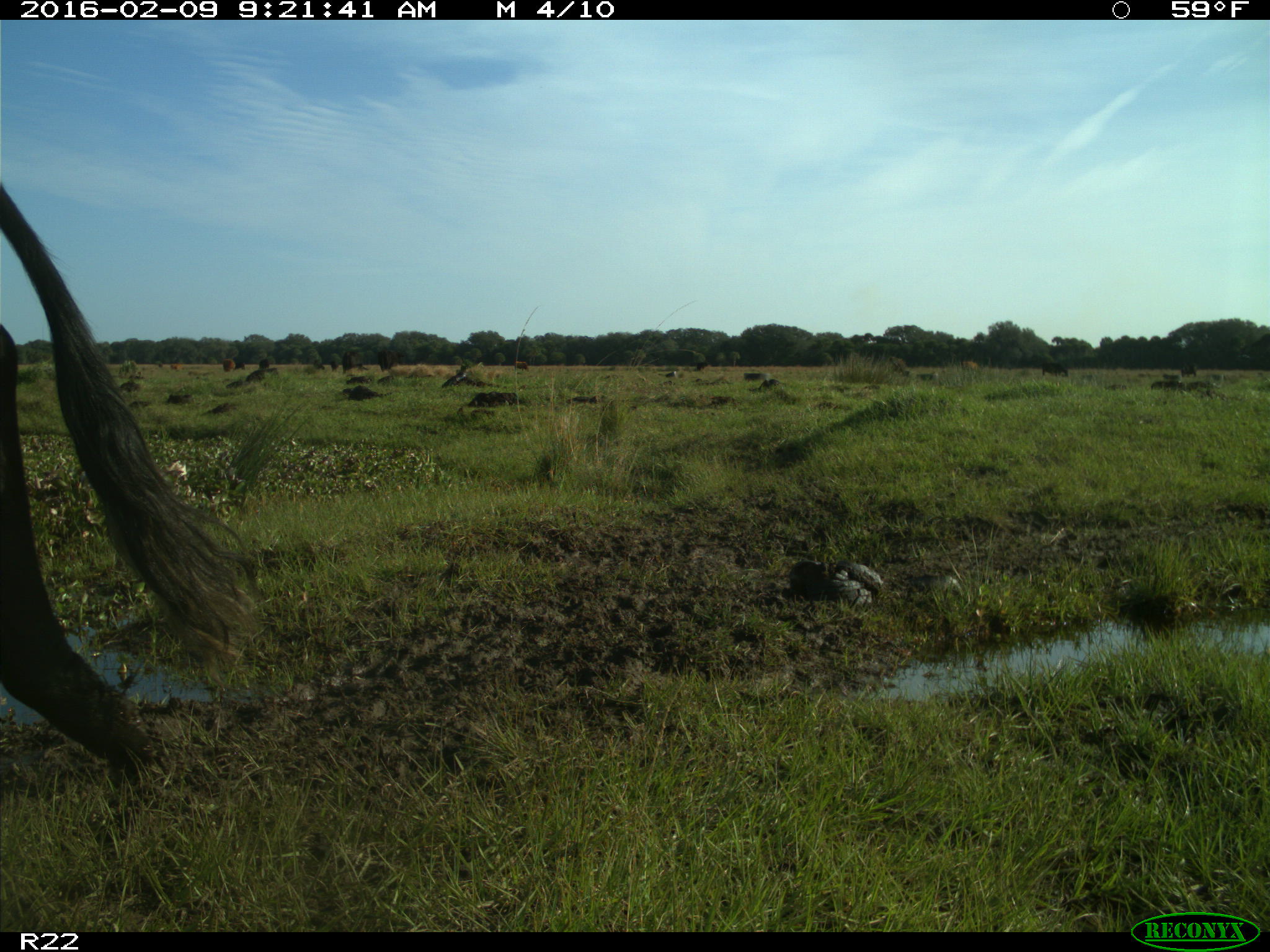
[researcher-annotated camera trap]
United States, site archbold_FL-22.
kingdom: Animalia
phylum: Chordata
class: Mammalia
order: Artiodactyla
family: Bovidae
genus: Bos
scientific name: Bos taurus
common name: domestic cow